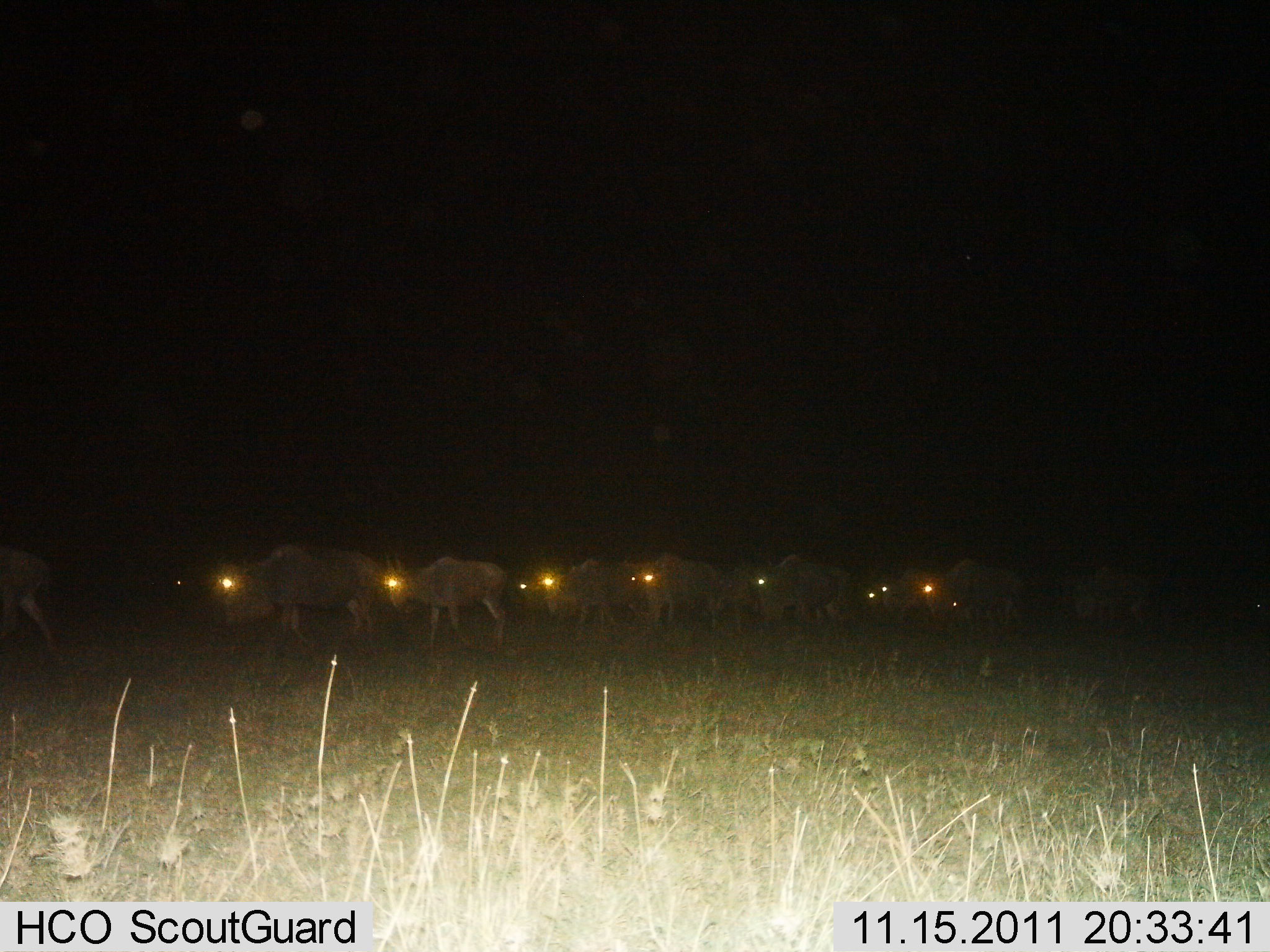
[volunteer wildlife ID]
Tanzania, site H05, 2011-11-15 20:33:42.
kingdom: Animalia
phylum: Chordata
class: Mammalia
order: Artiodactyla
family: Bovidae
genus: Connochaetes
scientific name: Connochaetes taurinus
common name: blue wildebeest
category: wildebeest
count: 11-50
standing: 9%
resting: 0%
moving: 82%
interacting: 9%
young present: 0%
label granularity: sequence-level